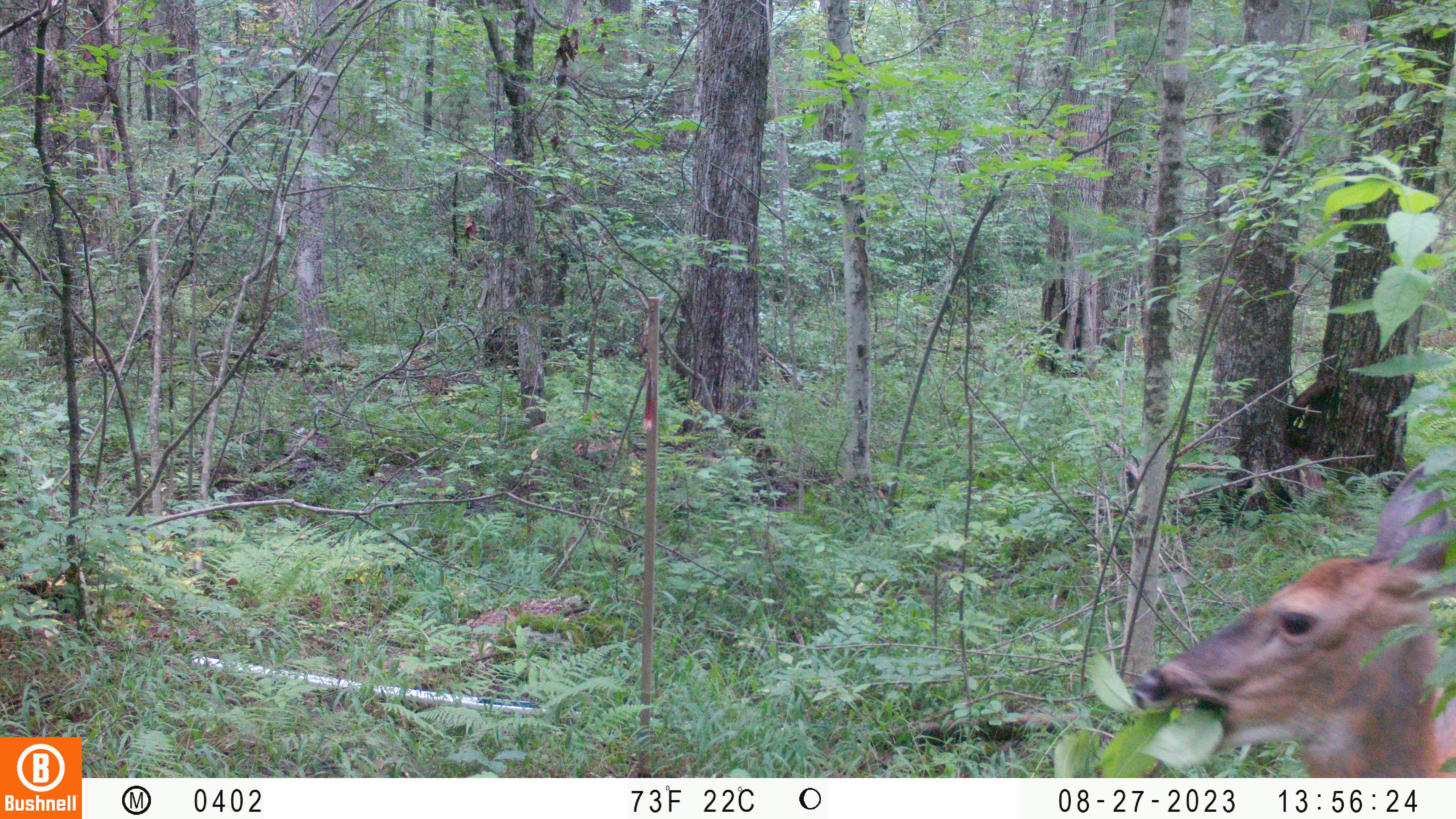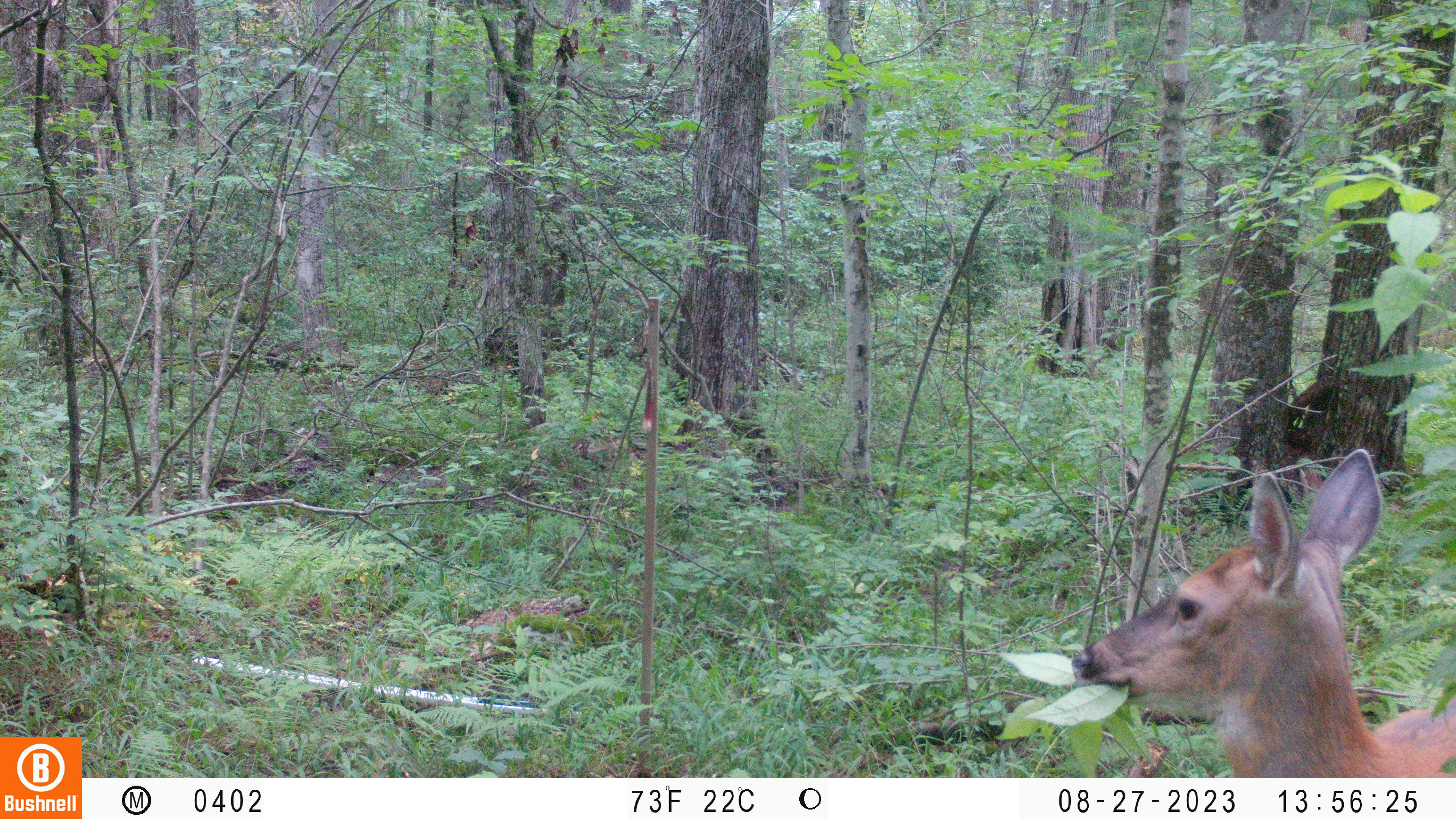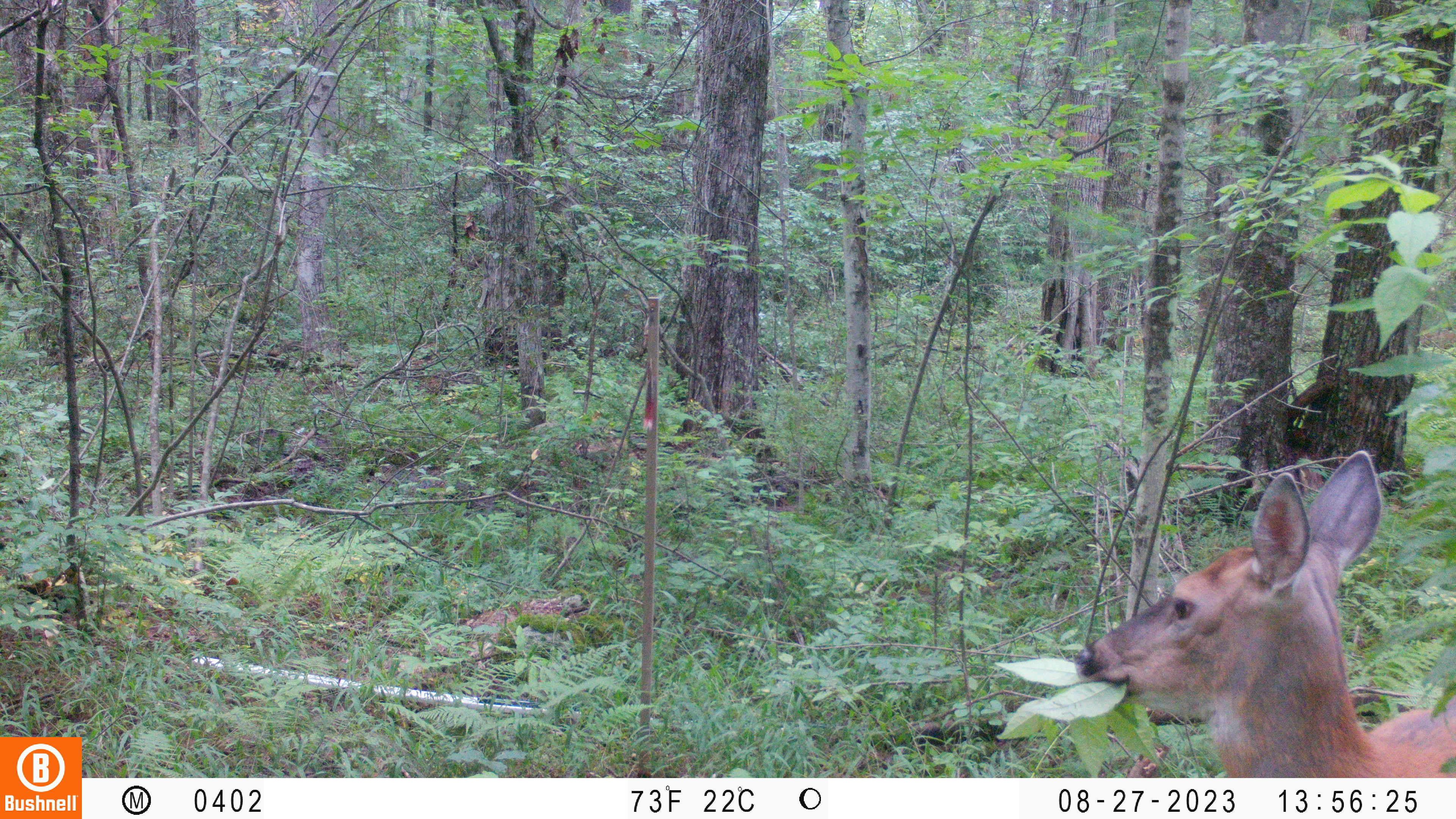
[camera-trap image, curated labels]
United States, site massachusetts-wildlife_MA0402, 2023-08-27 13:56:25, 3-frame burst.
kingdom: Animalia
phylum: Chordata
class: Mammalia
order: Artiodactyla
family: Cervidae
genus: Odocoileus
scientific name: Odocoileus virginianus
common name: white-tailed deer